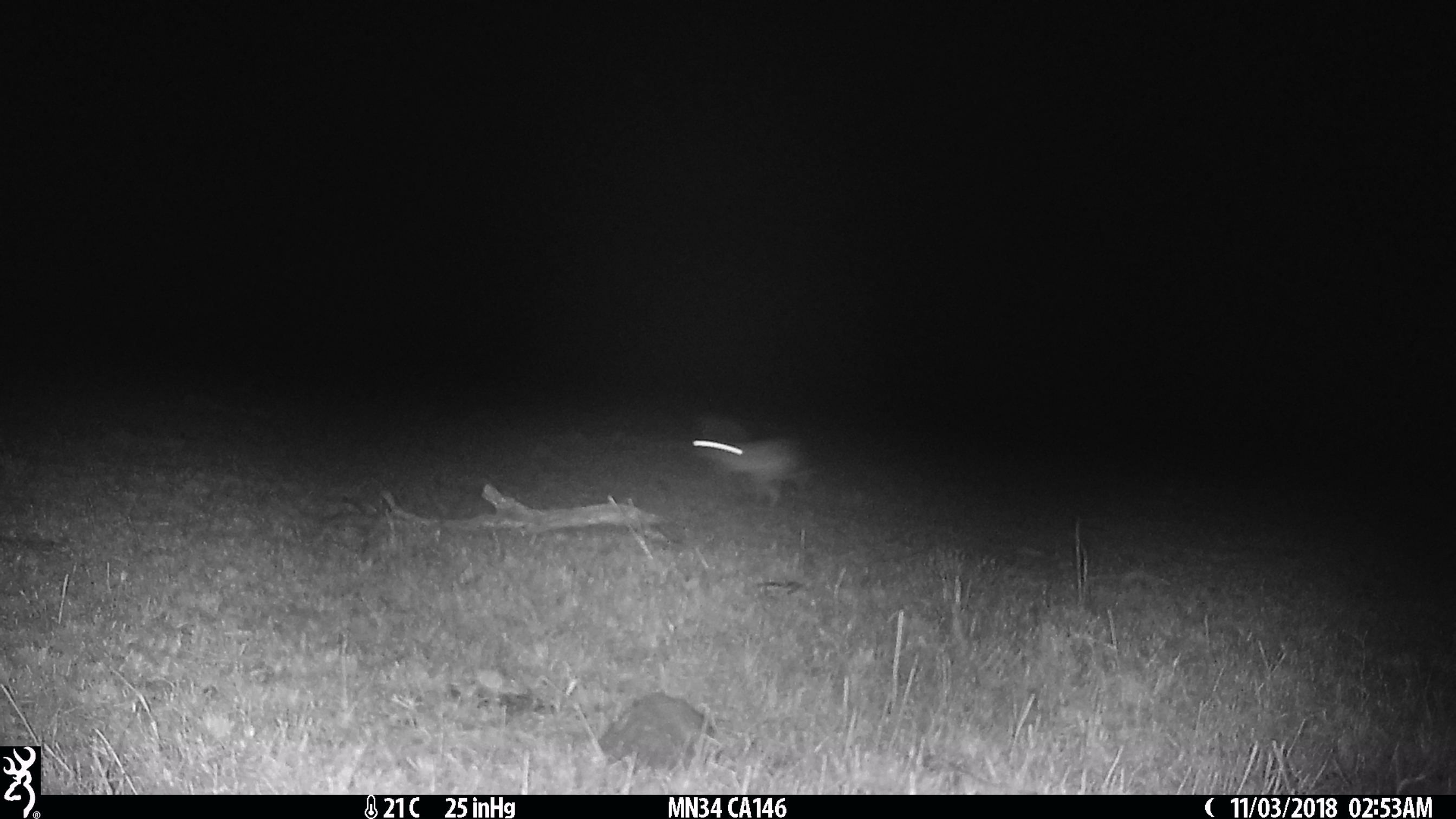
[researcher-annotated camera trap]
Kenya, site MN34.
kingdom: Animalia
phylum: Chordata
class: Mammalia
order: Lagomorpha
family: Leporidae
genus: Lepus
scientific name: Lepus capensis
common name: cape hare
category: hare